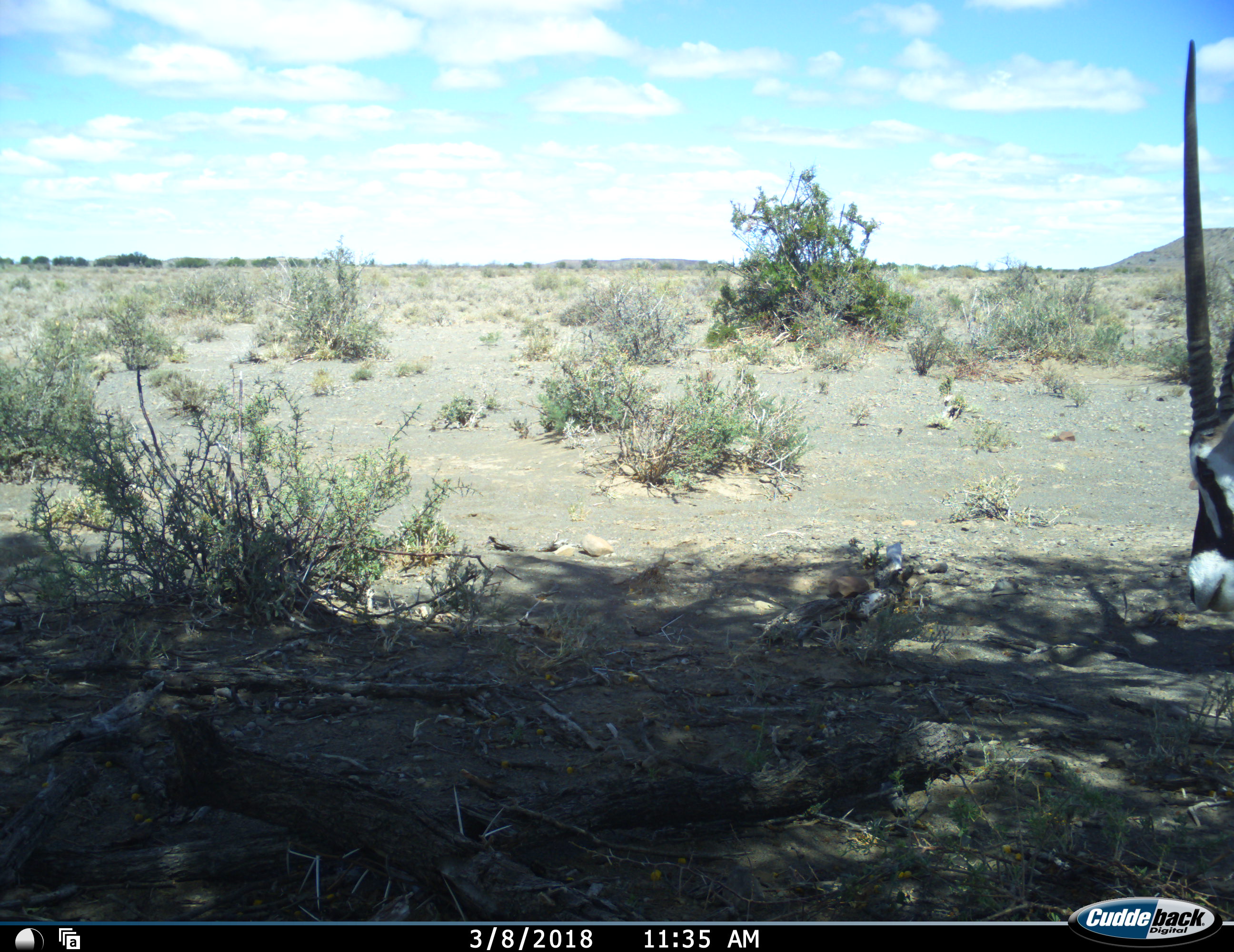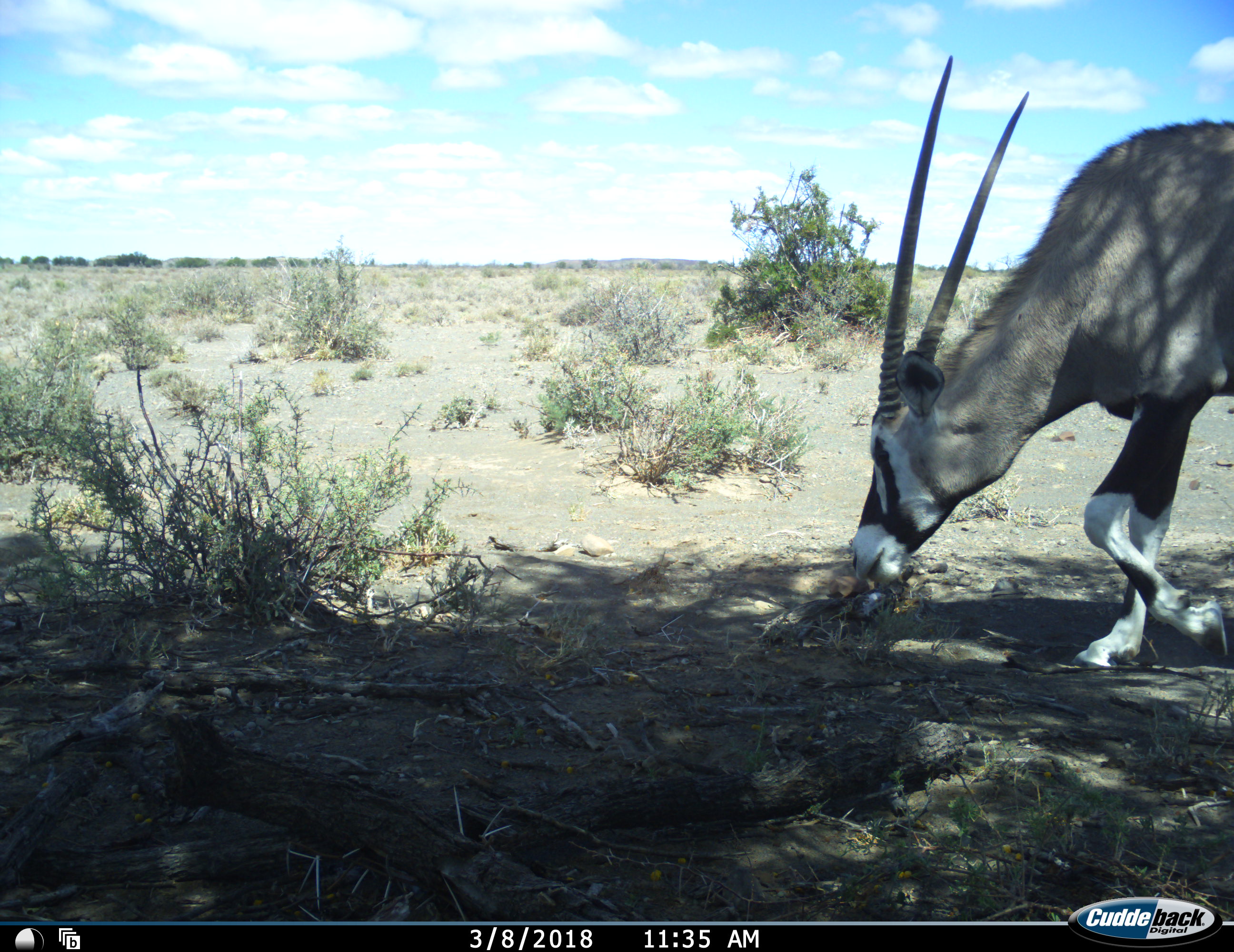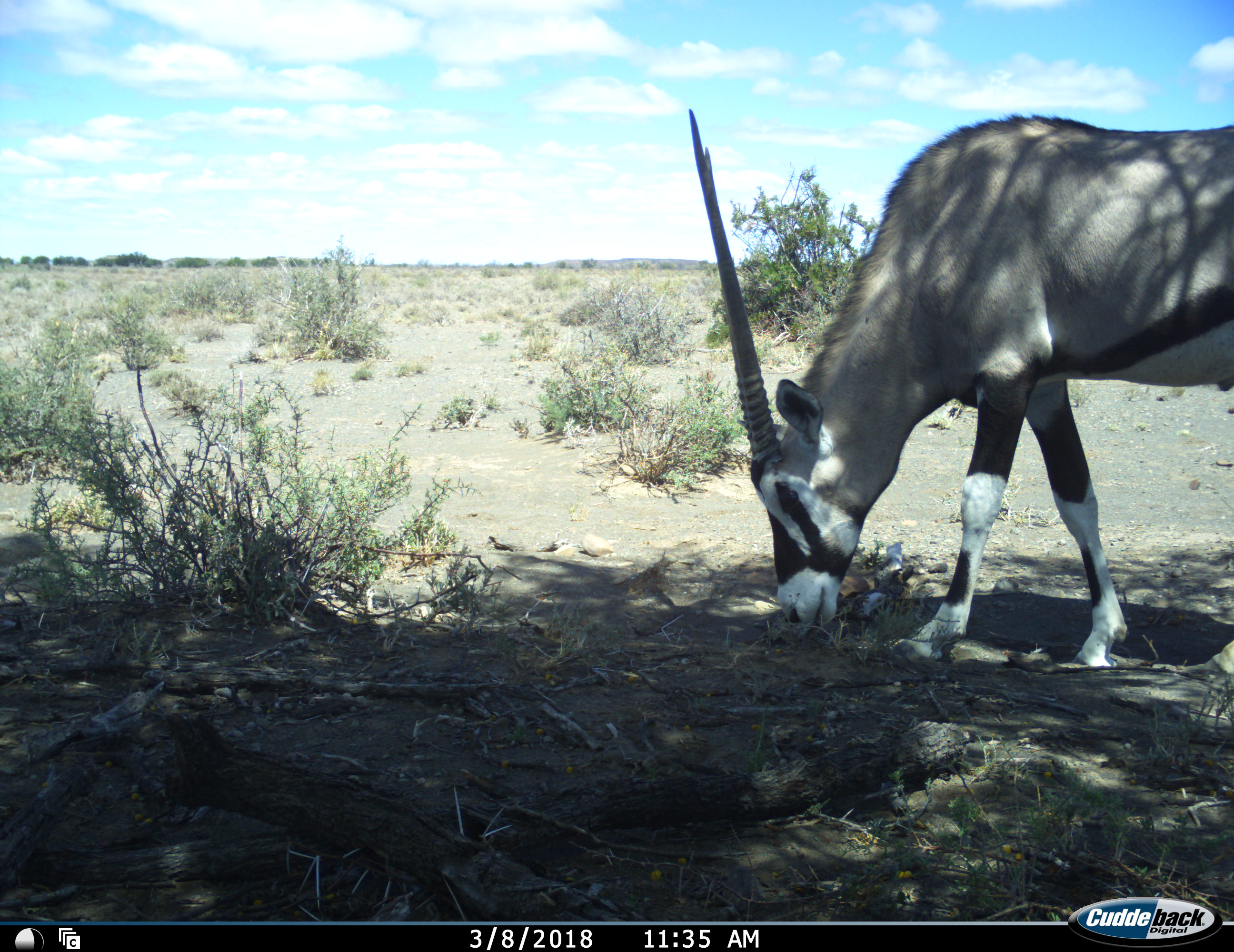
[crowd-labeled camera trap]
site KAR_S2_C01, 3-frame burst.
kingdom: Animalia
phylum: Chordata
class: Mammalia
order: Artiodactyla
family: Bovidae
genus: Oryx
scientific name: Oryx gazella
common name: gemsbok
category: oryx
Oryx (gemsbok) (Oryx gazella), count 1. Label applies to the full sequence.